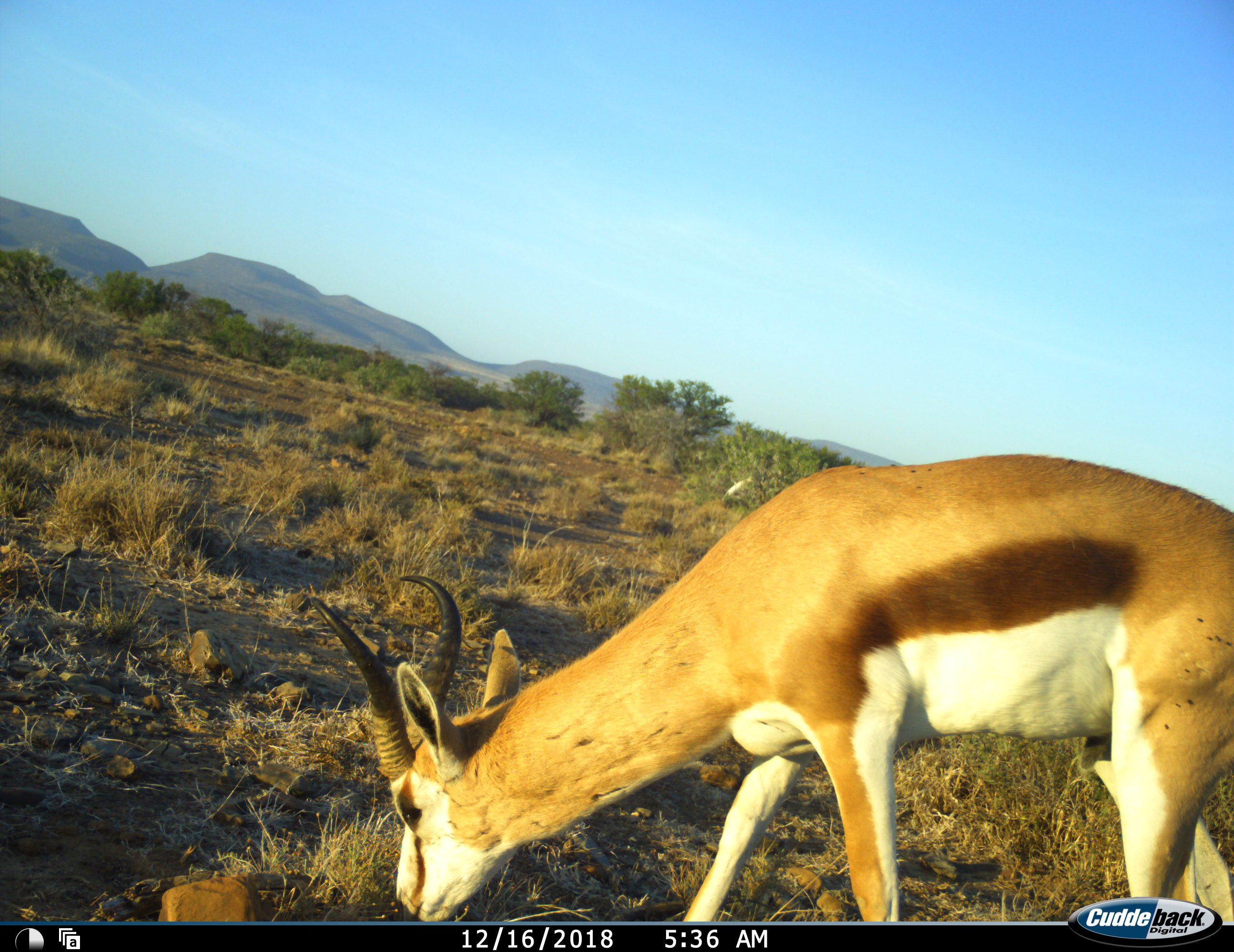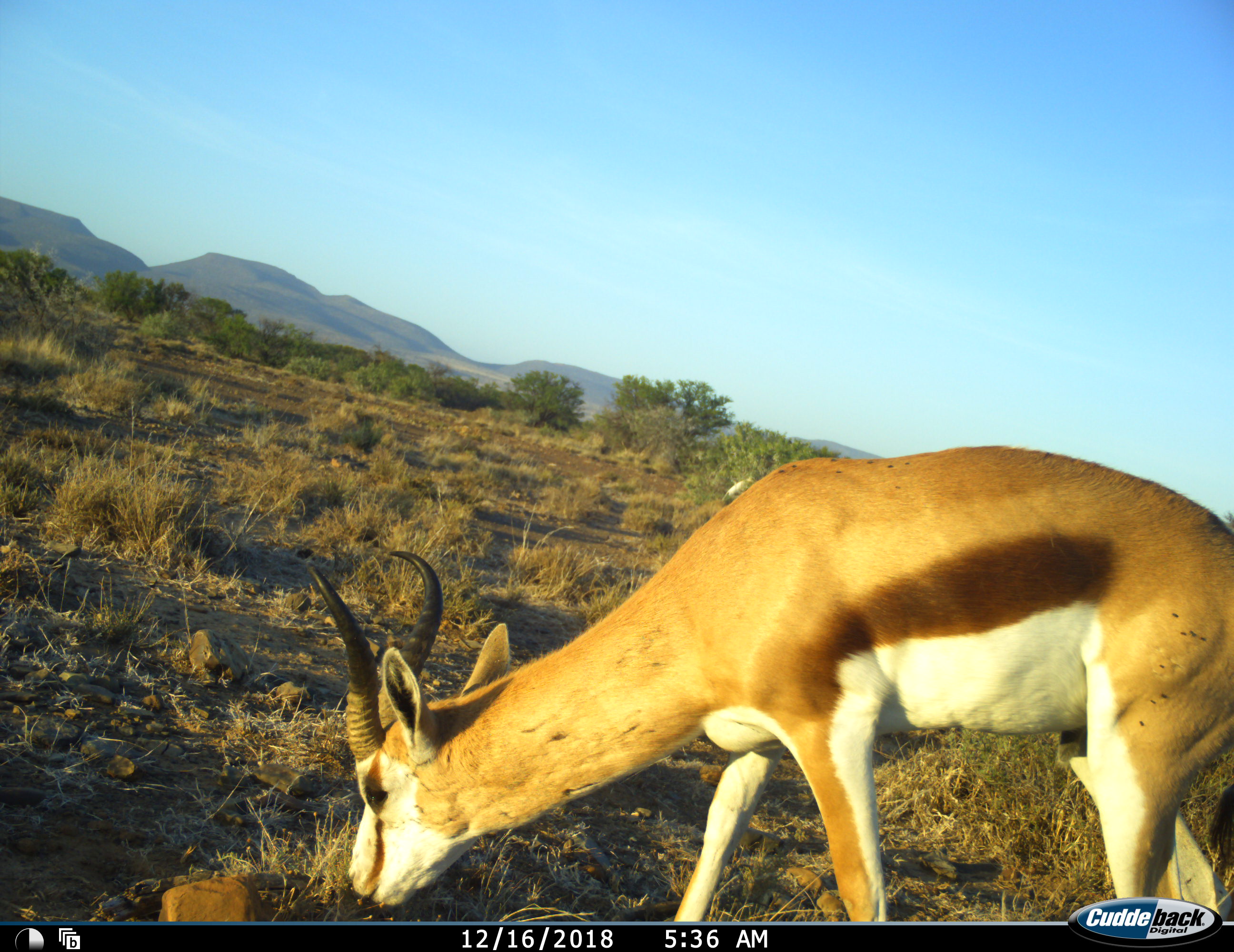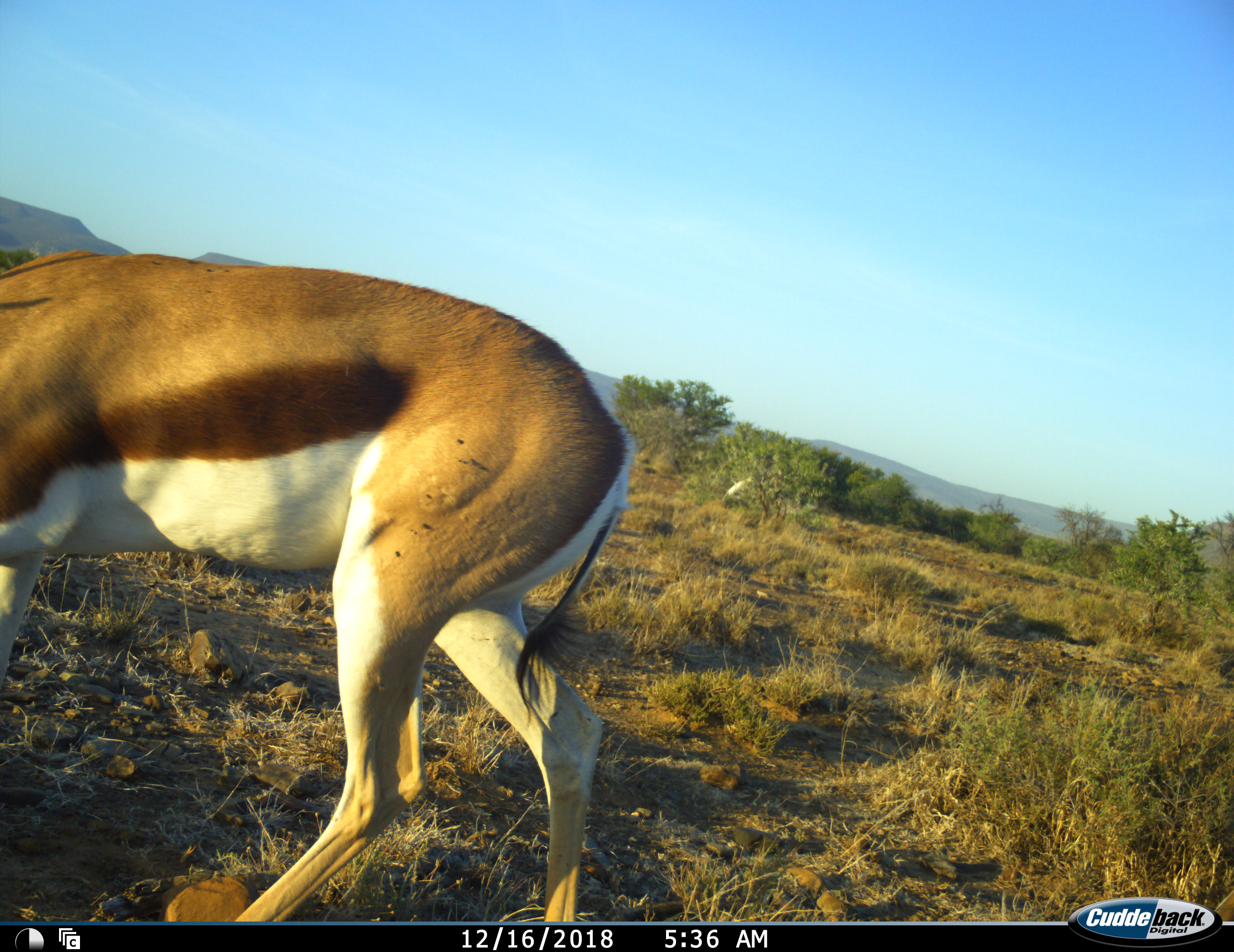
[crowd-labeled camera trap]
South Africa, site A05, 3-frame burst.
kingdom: Animalia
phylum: Chordata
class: Mammalia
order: Artiodactyla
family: Bovidae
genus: Antidorcas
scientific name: Antidorcas marsupialis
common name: springbok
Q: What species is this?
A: Springbok (Antidorcas marsupialis).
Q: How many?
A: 1.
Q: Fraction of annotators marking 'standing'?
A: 10%.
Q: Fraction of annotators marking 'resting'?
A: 0%.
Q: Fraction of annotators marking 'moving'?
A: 50%.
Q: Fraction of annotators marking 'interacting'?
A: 0%.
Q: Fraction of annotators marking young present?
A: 0%.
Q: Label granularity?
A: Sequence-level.